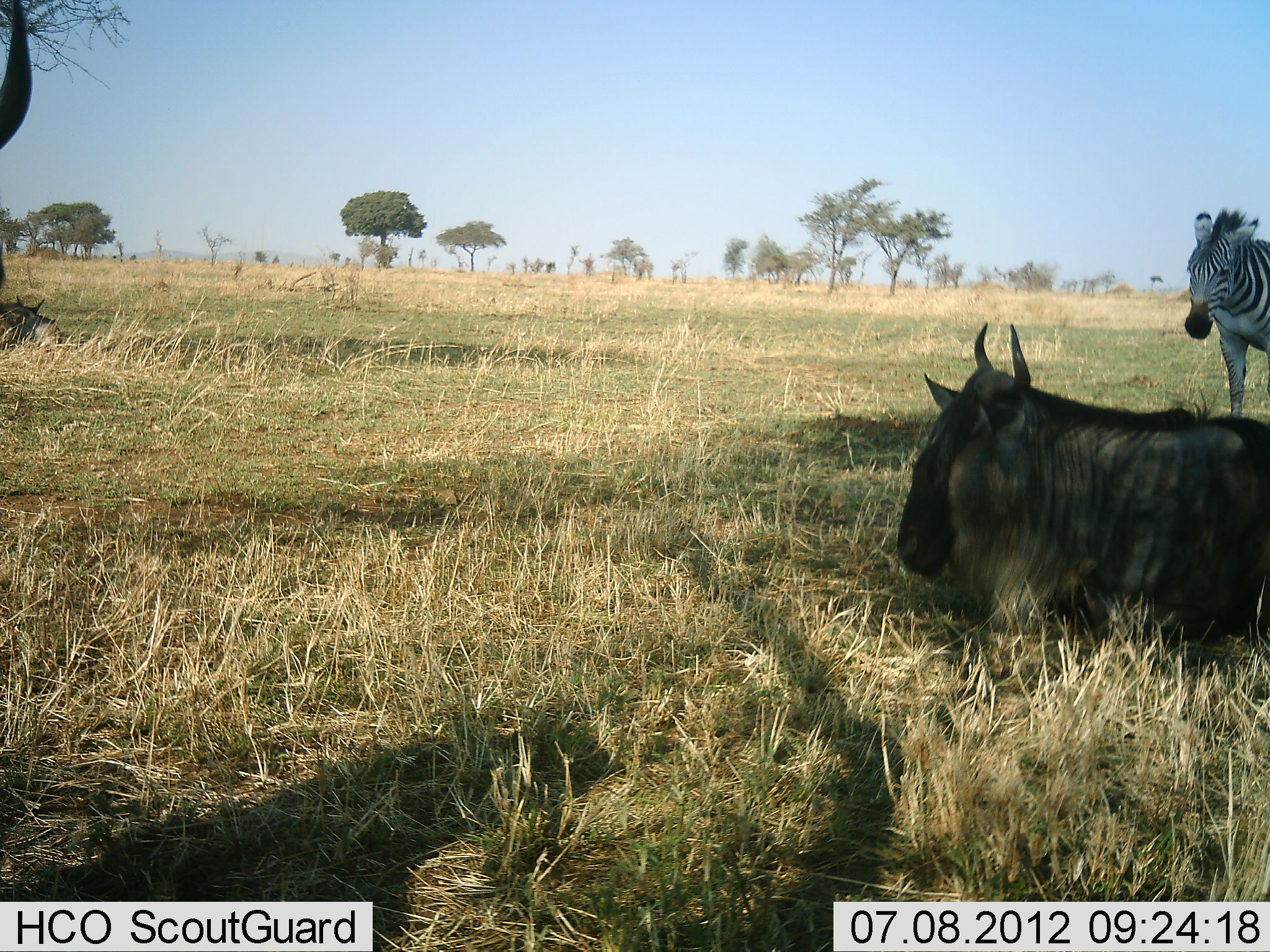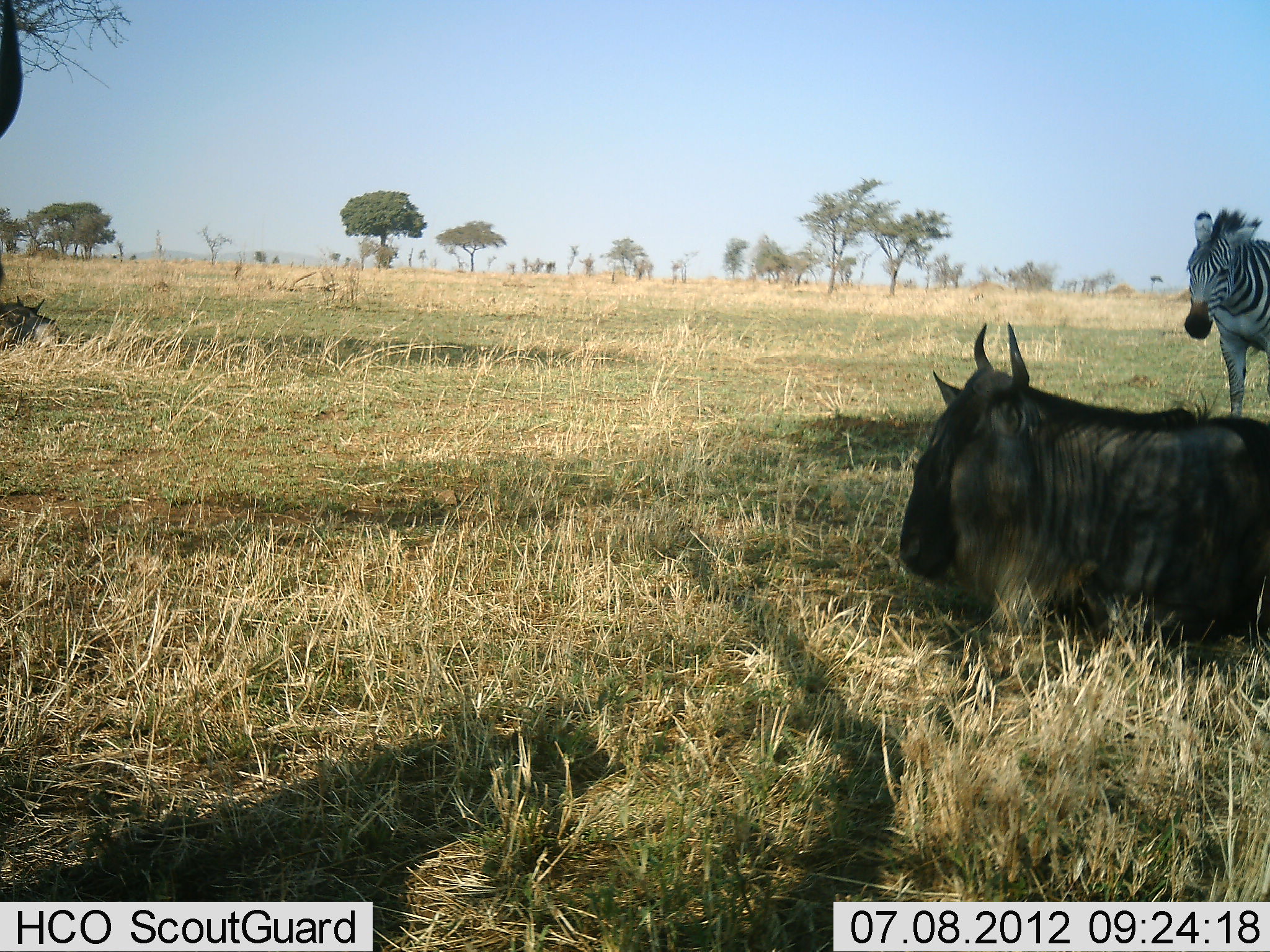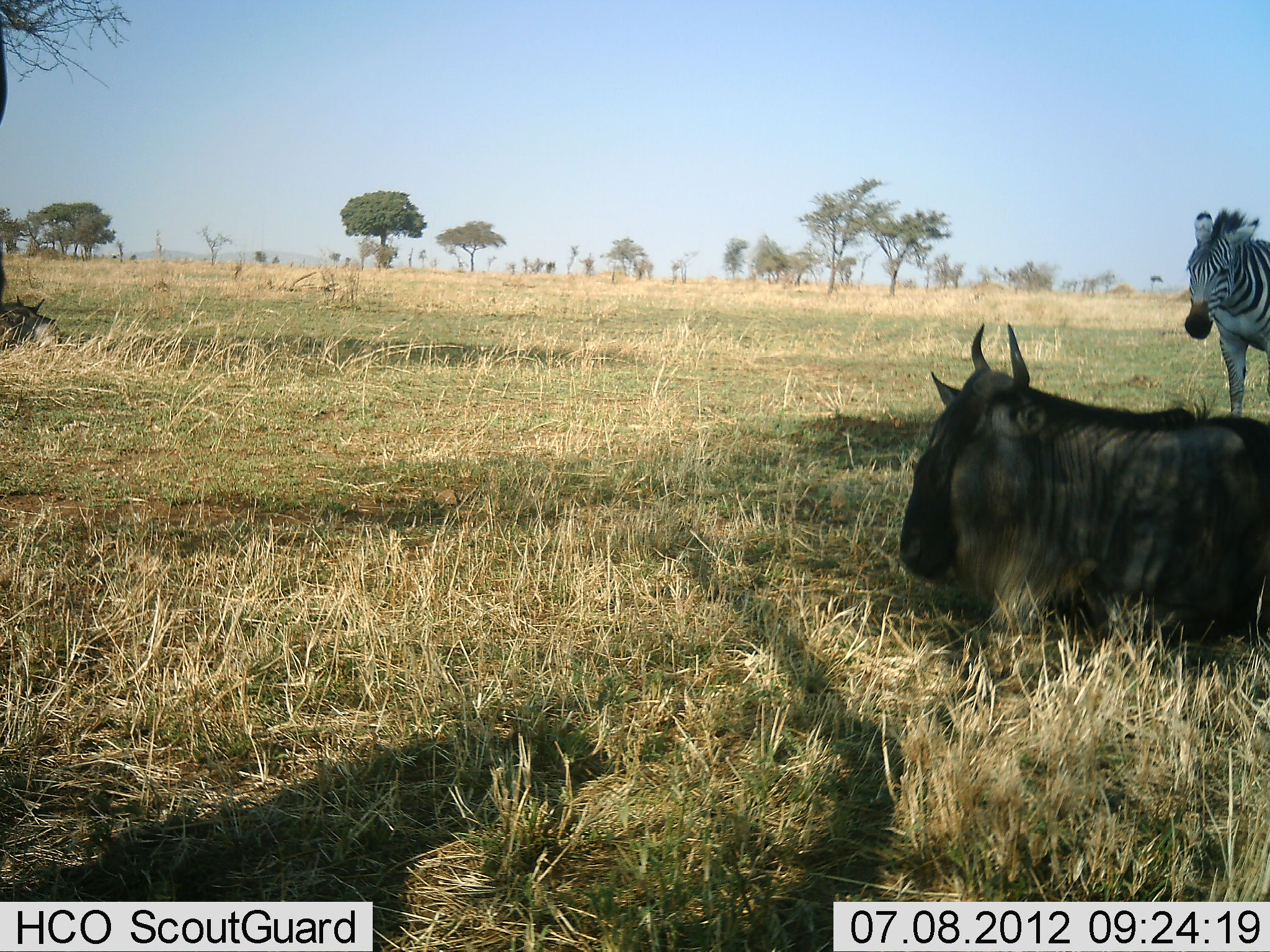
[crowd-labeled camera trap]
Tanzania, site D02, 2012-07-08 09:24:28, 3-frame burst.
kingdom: Animalia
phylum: Chordata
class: Mammalia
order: Artiodactyla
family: Bovidae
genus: Connochaetes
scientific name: Connochaetes taurinus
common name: blue wildebeest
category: wildebeest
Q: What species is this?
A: Wildebeest (blue wildebeest) (Connochaetes taurinus).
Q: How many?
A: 1.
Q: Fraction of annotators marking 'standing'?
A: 33%.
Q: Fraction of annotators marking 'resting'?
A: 100%.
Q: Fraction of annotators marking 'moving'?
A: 0%.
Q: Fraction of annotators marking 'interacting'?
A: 0%.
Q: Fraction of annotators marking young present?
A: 0%.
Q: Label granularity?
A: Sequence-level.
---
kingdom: Animalia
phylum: Chordata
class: Mammalia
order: Perissodactyla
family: Equidae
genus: Equus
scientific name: Equus quagga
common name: plains zebra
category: zebra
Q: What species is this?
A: Zebra (plains zebra) (Equus quagga).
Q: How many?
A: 1.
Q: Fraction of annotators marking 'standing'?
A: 90%.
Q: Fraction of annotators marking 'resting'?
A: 10%.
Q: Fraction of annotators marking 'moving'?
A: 10%.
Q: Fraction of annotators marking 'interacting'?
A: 0%.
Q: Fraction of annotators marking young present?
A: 0%.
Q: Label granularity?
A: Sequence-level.